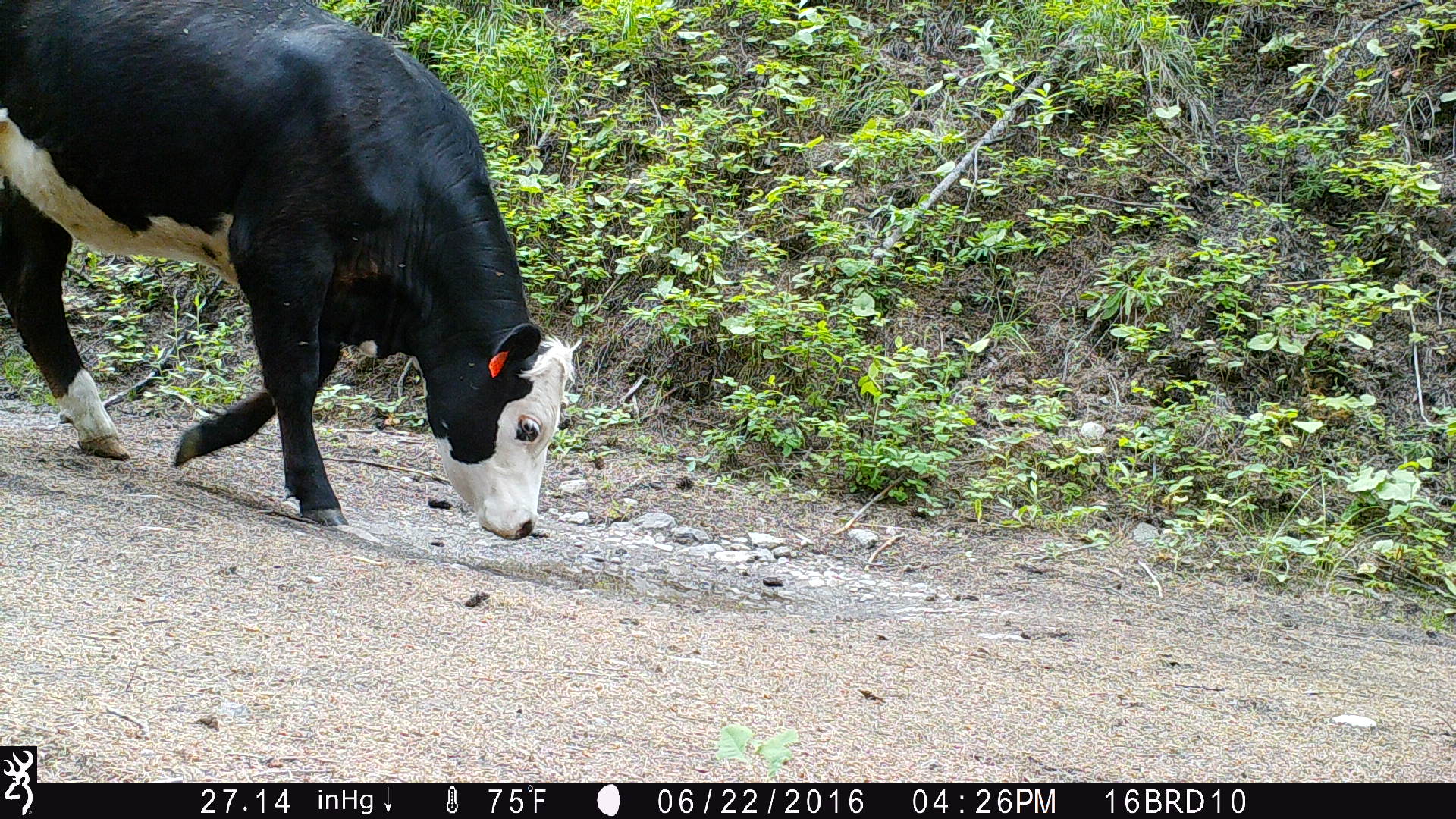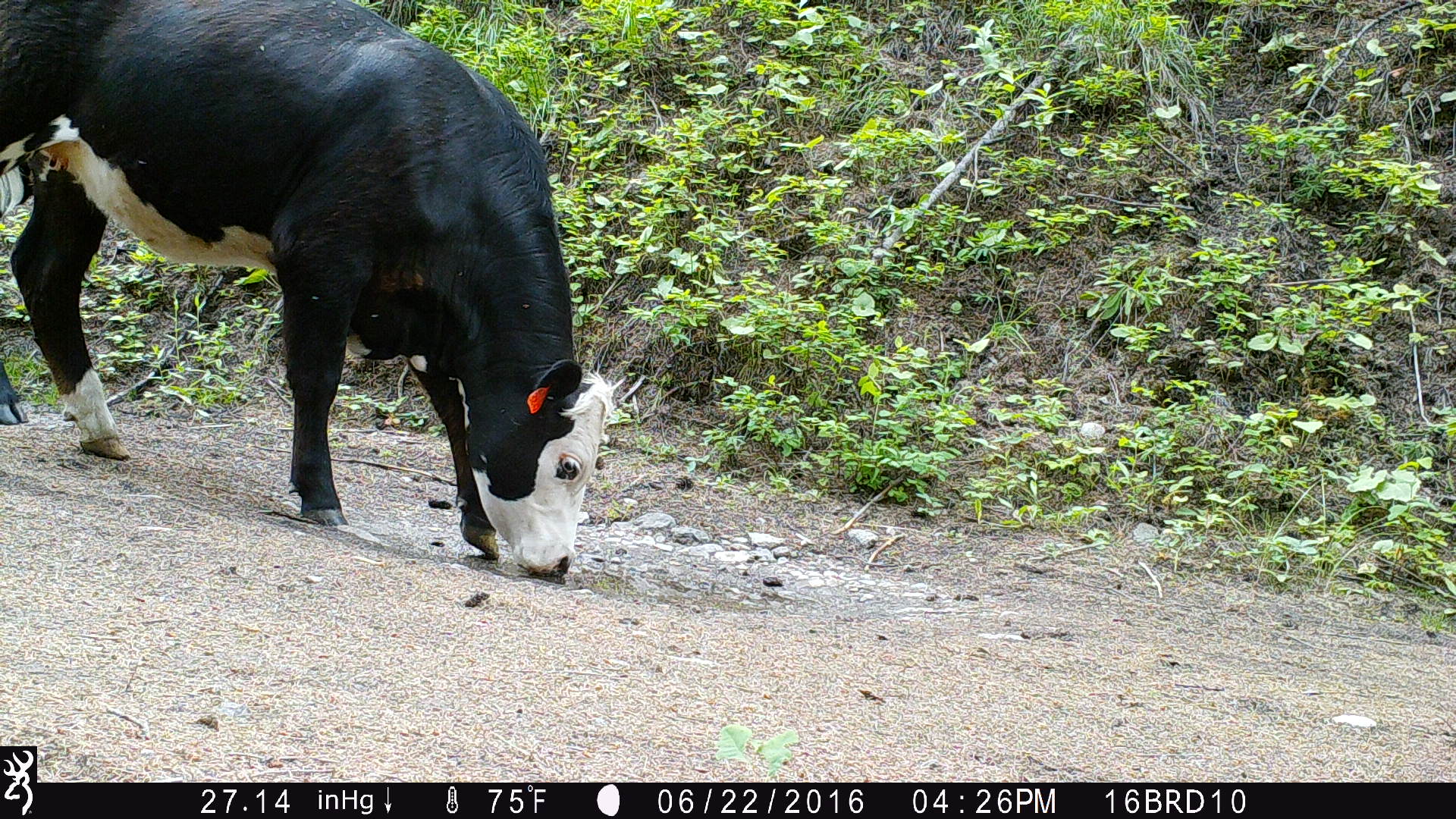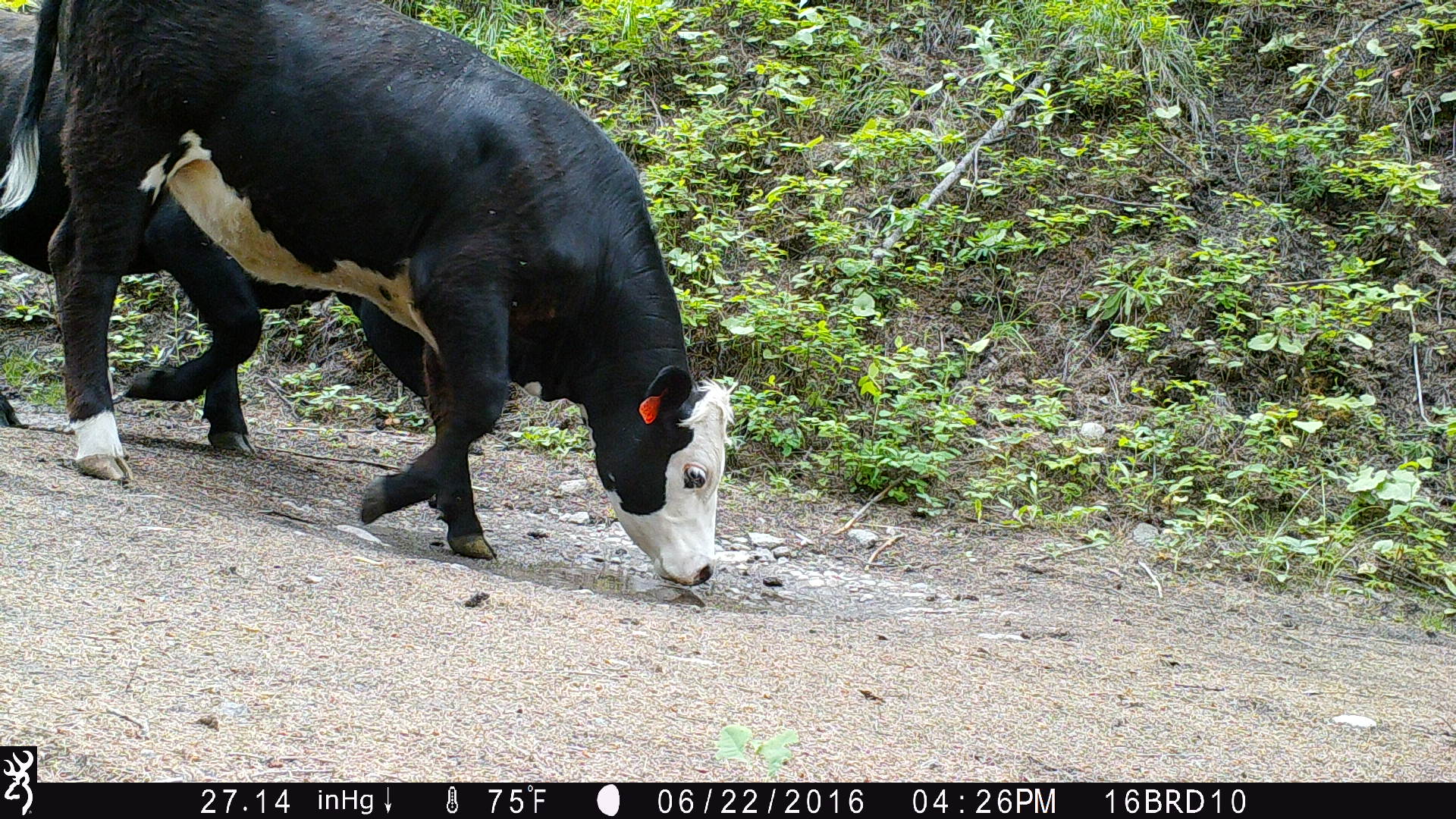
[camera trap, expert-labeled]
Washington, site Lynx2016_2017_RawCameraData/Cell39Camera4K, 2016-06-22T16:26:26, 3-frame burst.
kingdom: Animalia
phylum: Chordata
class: Mammalia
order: Artiodactyla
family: Bovidae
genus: Bos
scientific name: Bos taurus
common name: domestic cattle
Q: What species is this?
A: Domestic cattle (Bos taurus).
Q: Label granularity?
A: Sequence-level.